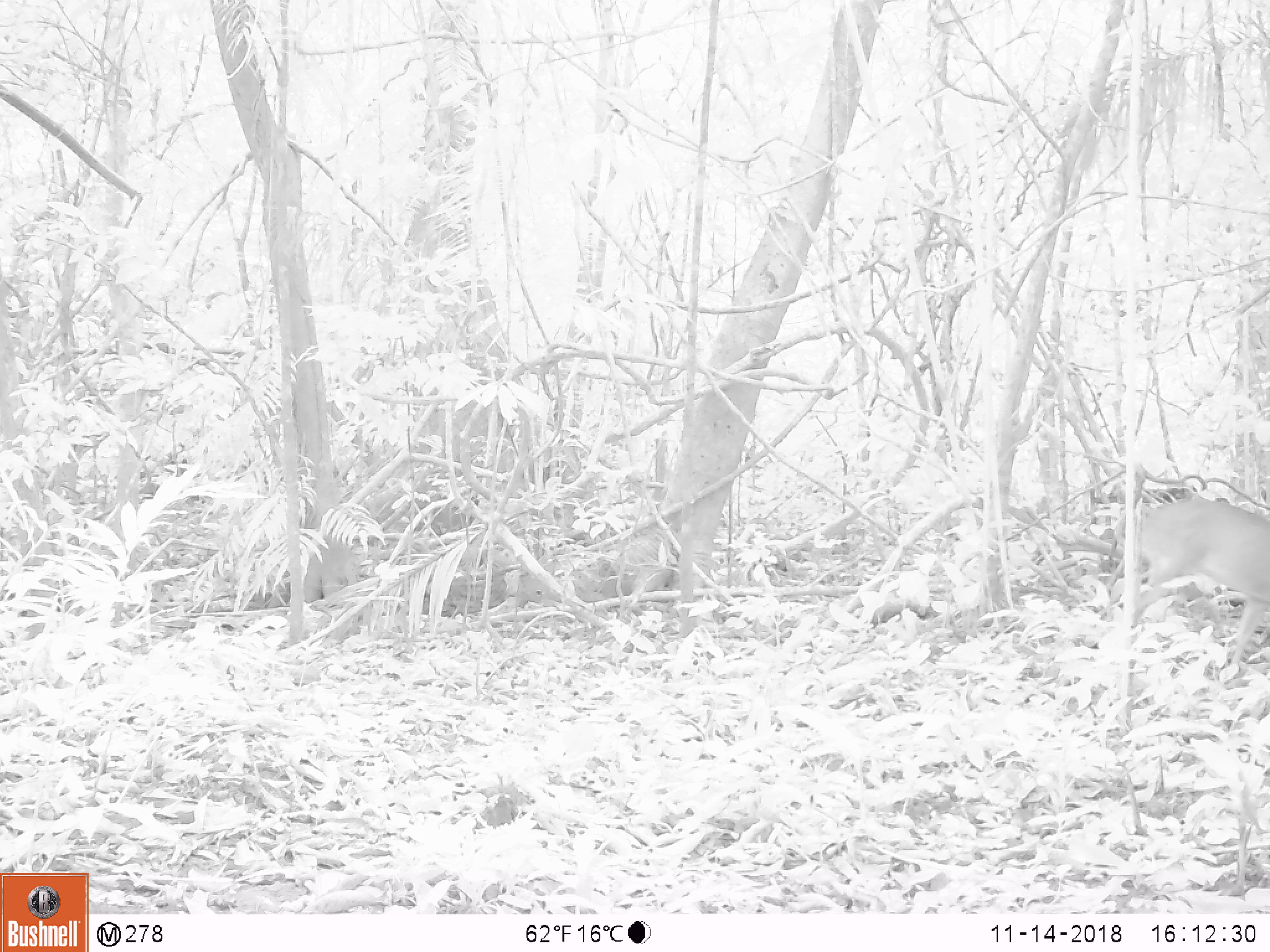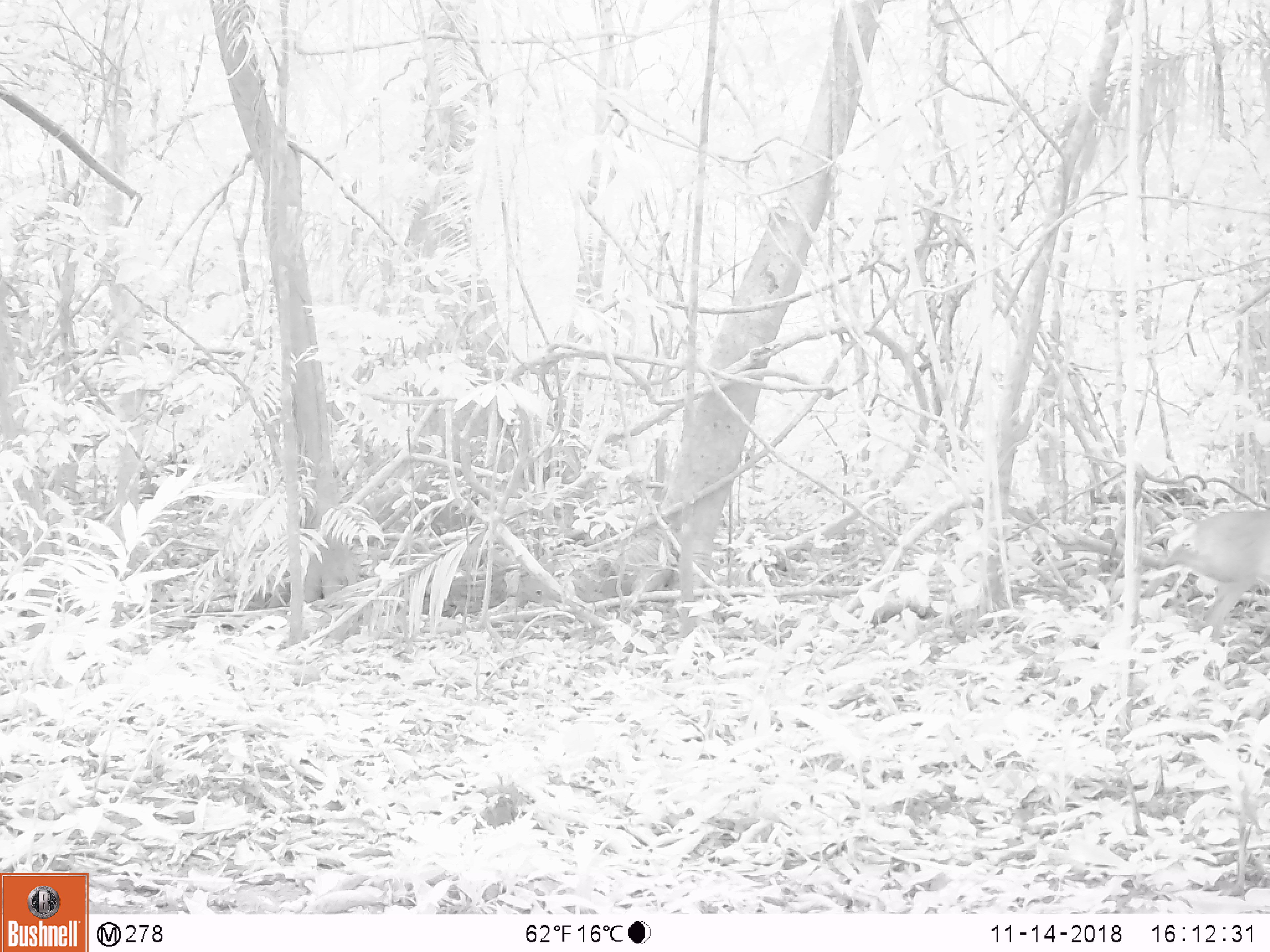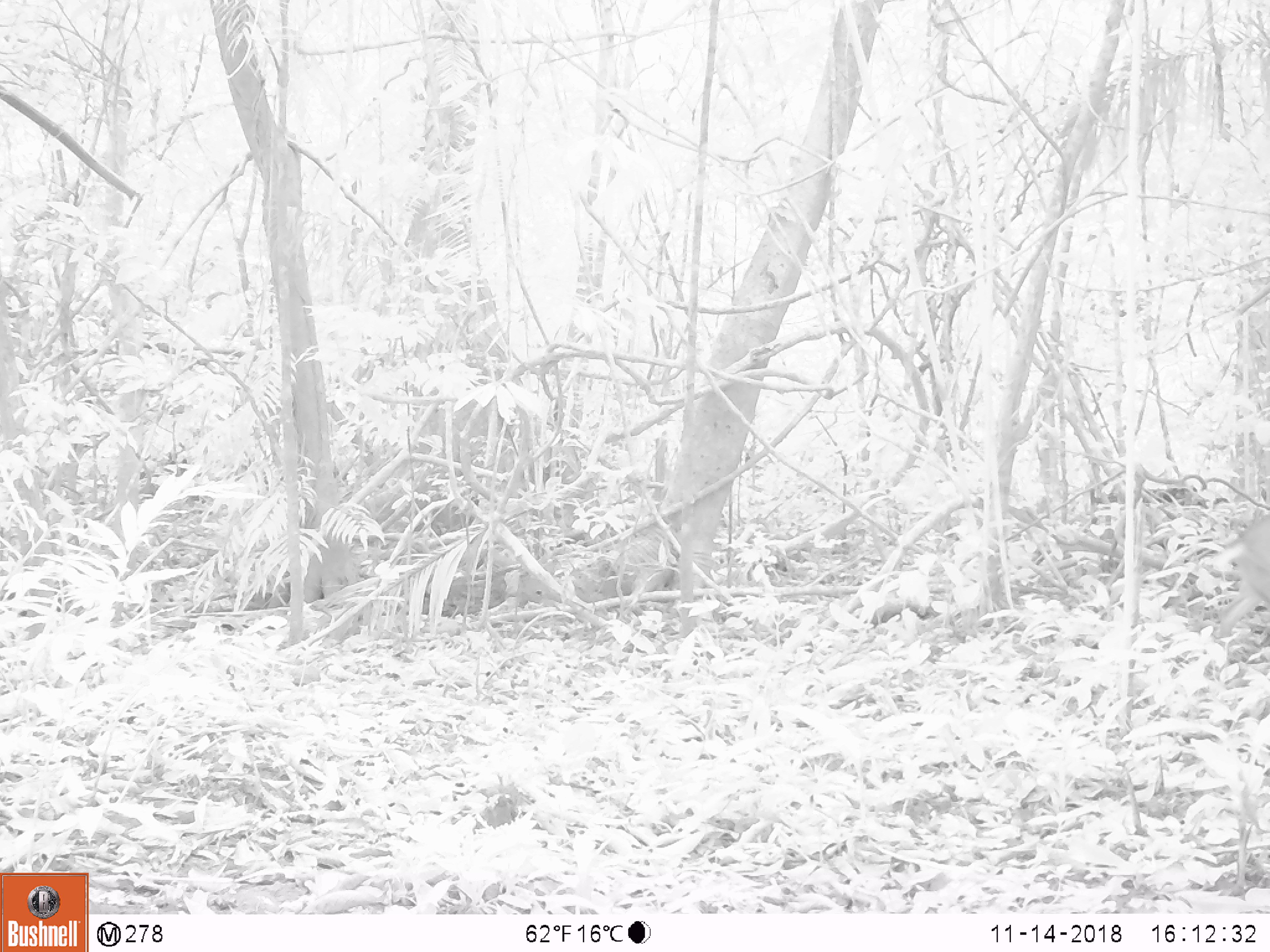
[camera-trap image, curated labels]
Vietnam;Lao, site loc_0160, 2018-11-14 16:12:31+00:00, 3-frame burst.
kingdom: Animalia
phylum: Chordata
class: Mammalia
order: Artiodactyla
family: Cervidae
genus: Muntiacus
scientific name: Muntiacus vuquangensis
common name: large-antlered muntjac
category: large antlered muntjac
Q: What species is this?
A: Large antlered muntjac (large-antlered muntjac) (Muntiacus vuquangensis).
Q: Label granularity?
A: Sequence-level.